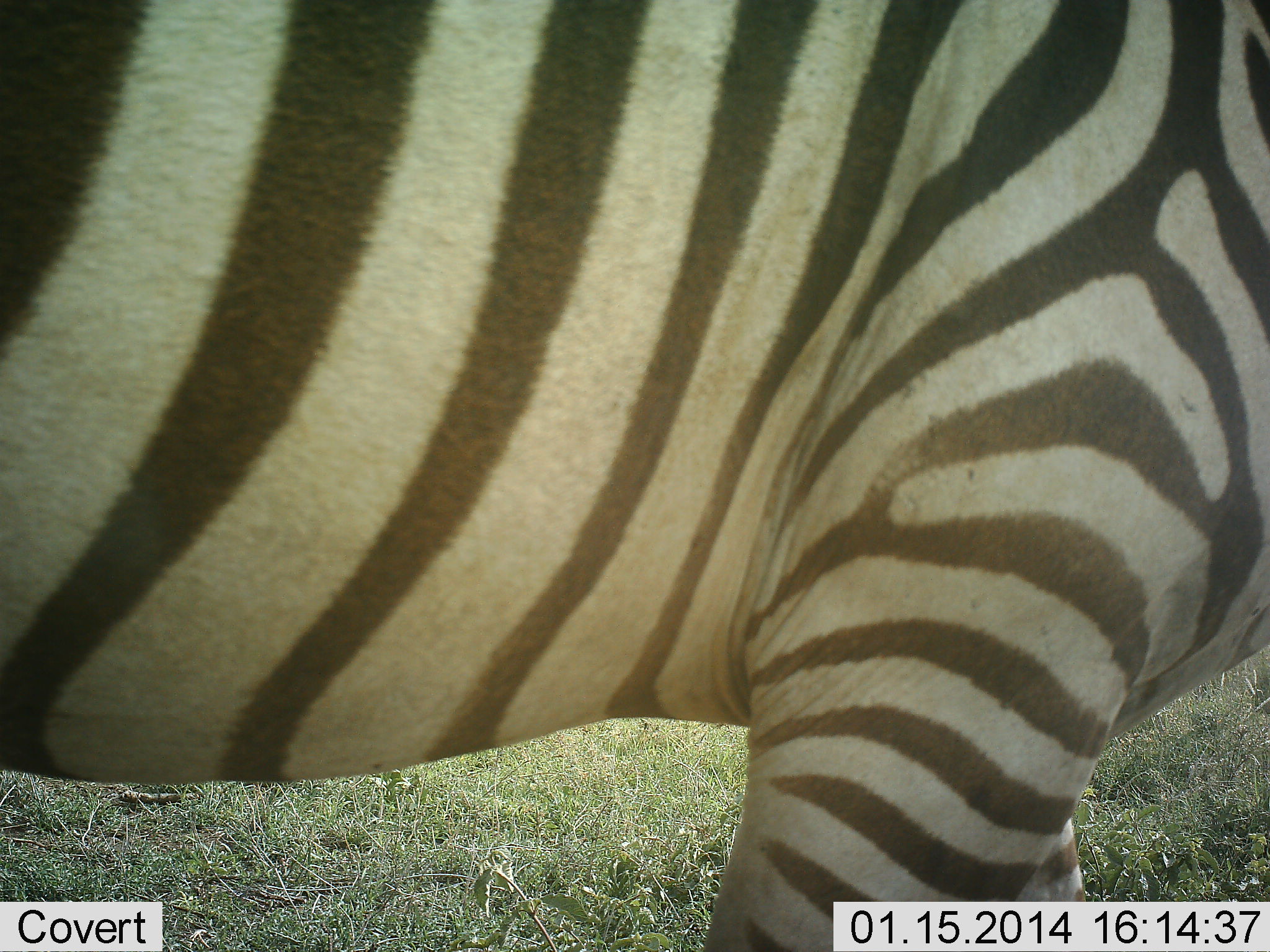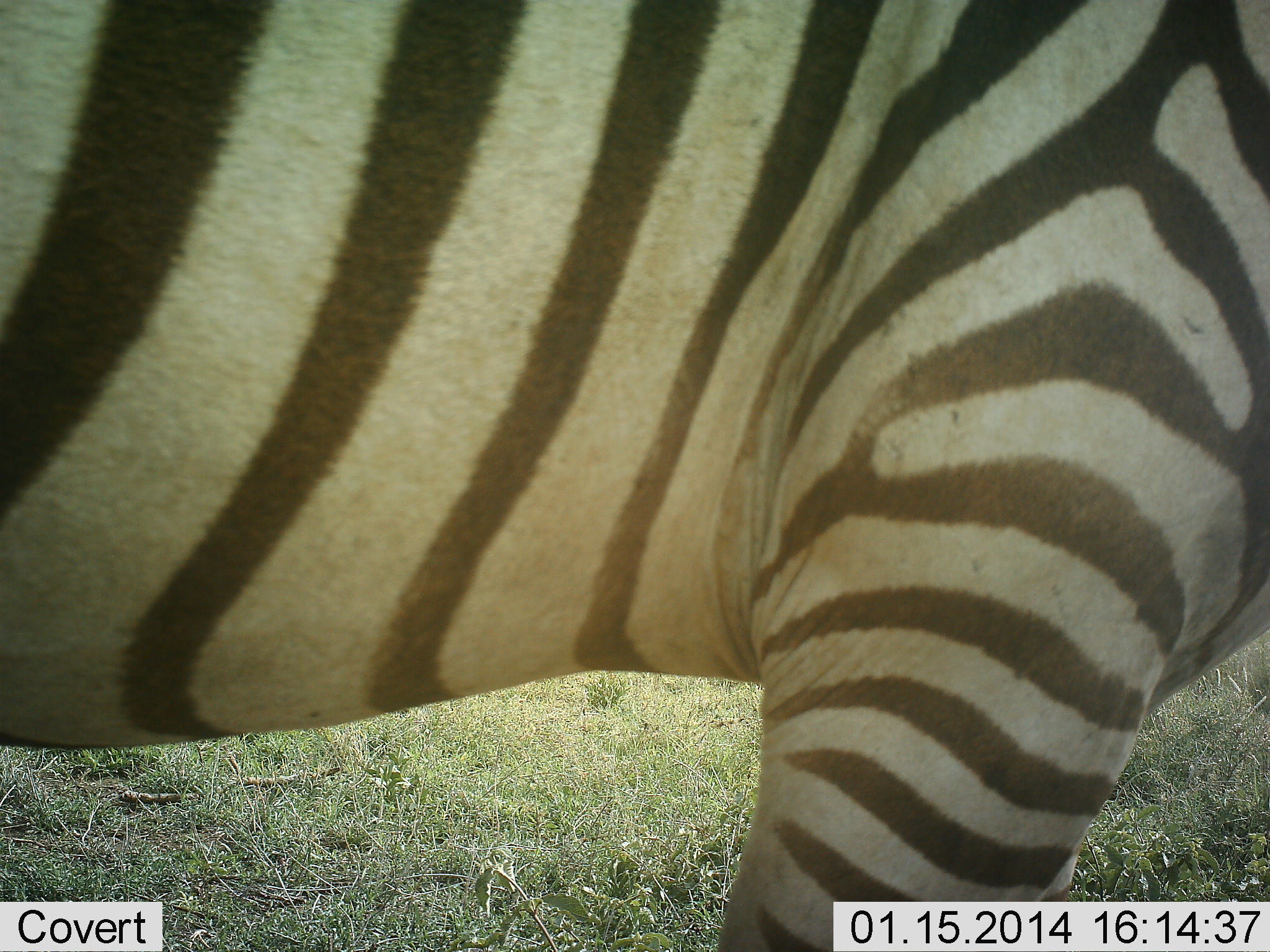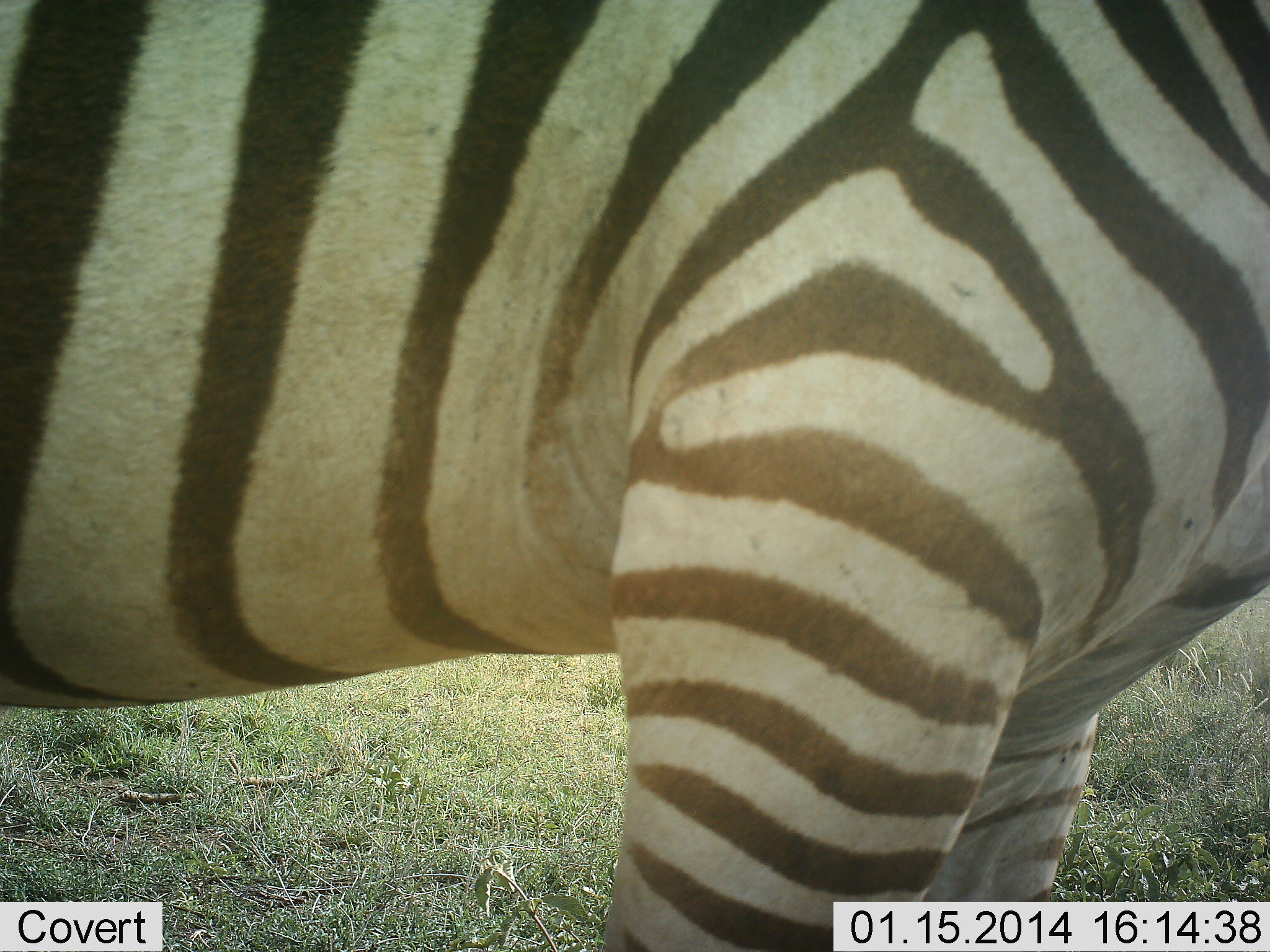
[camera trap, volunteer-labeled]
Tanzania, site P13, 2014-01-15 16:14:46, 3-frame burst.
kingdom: Animalia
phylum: Chordata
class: Mammalia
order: Perissodactyla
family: Equidae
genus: Equus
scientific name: Equus quagga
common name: plains zebra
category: zebra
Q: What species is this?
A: Zebra (plains zebra) (Equus quagga).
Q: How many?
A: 1.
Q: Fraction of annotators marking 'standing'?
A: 90%.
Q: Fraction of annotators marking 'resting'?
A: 0%.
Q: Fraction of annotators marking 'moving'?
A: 10%.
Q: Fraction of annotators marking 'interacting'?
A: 0%.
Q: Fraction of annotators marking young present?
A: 0%.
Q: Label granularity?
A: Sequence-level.